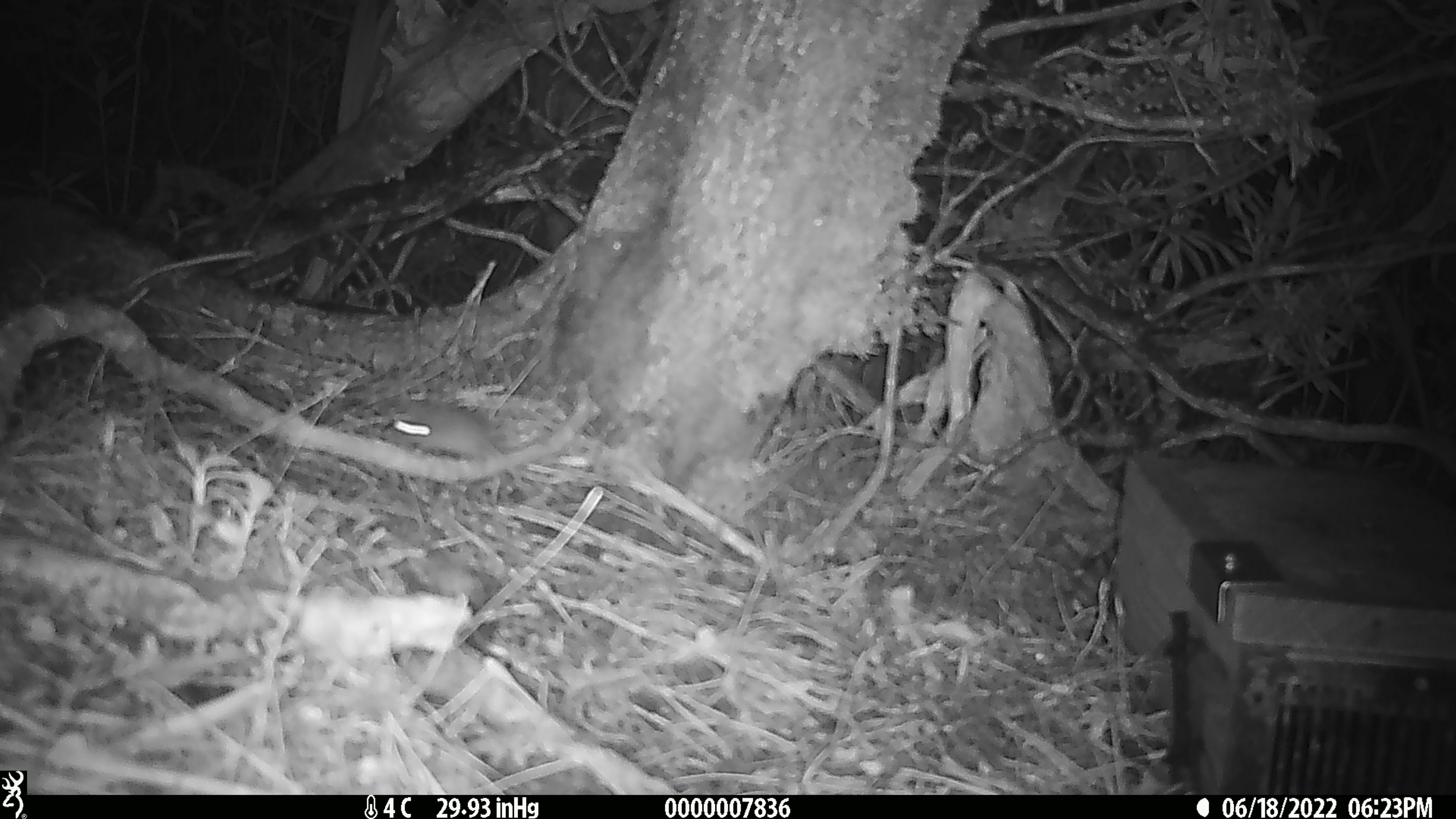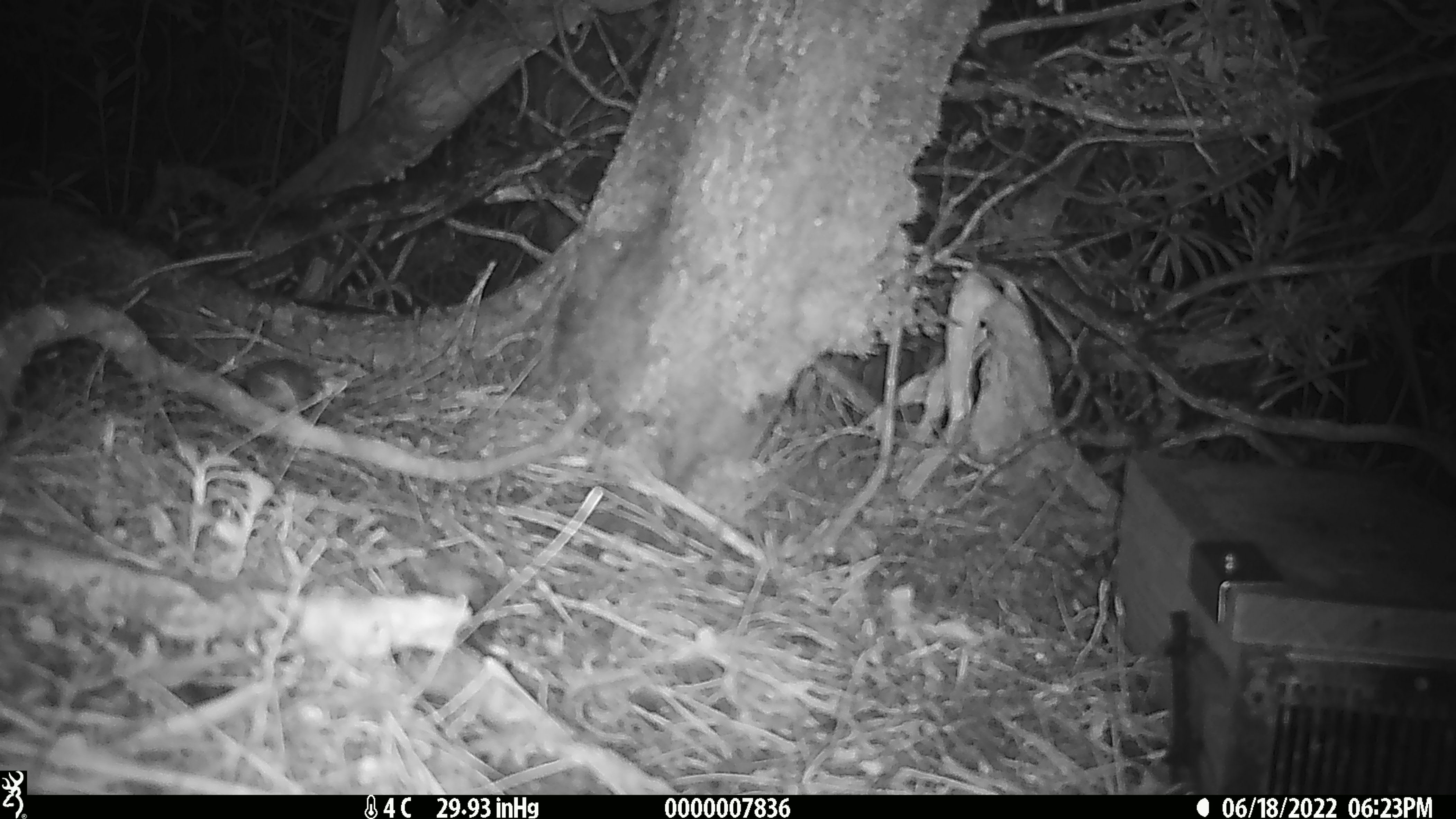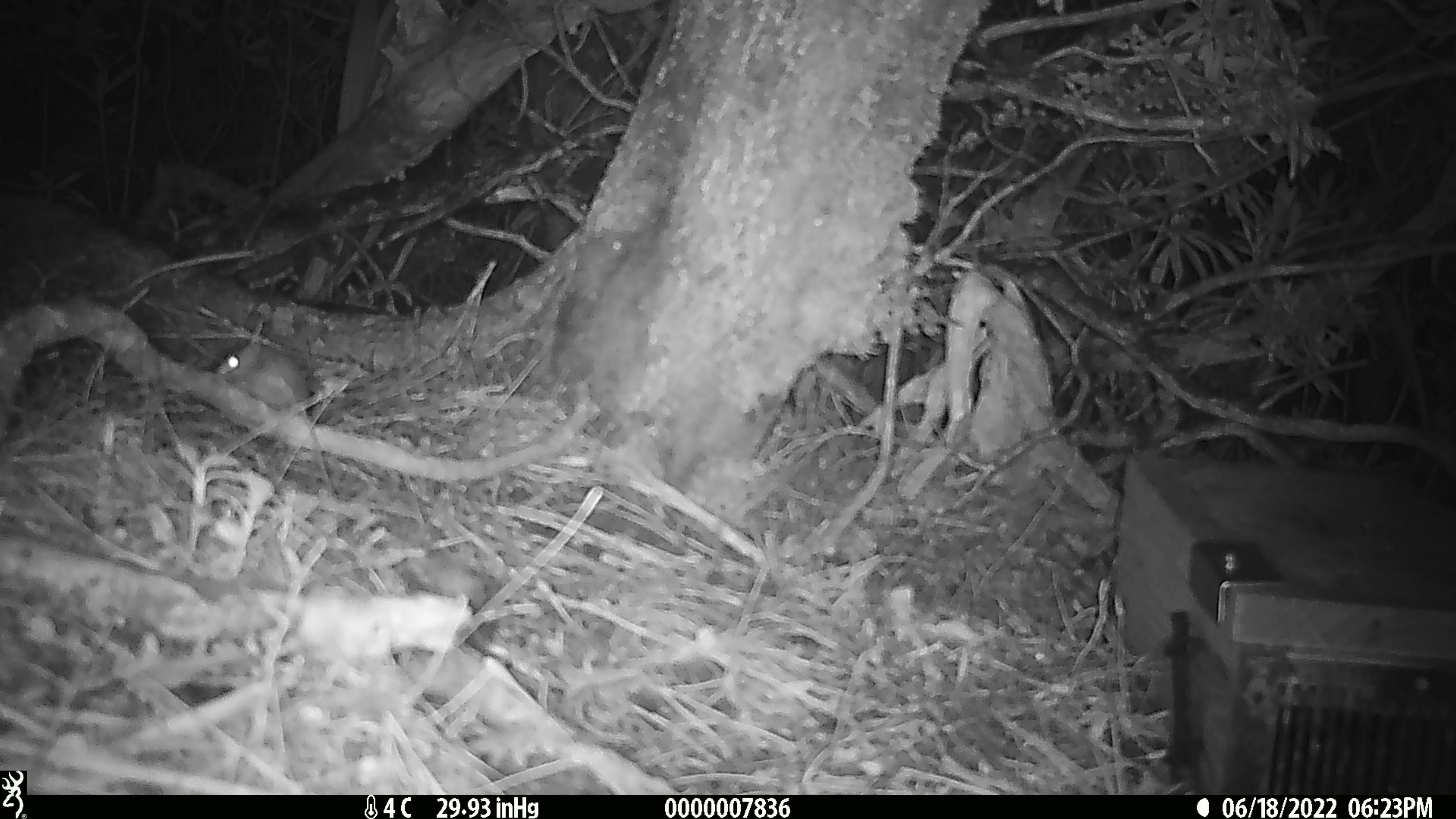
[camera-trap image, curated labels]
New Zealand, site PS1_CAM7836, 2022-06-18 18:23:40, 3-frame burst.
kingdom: Animalia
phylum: Chordata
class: Mammalia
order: Rodentia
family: Muridae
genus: Mus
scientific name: Mus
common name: mouse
Mouse (Mus).